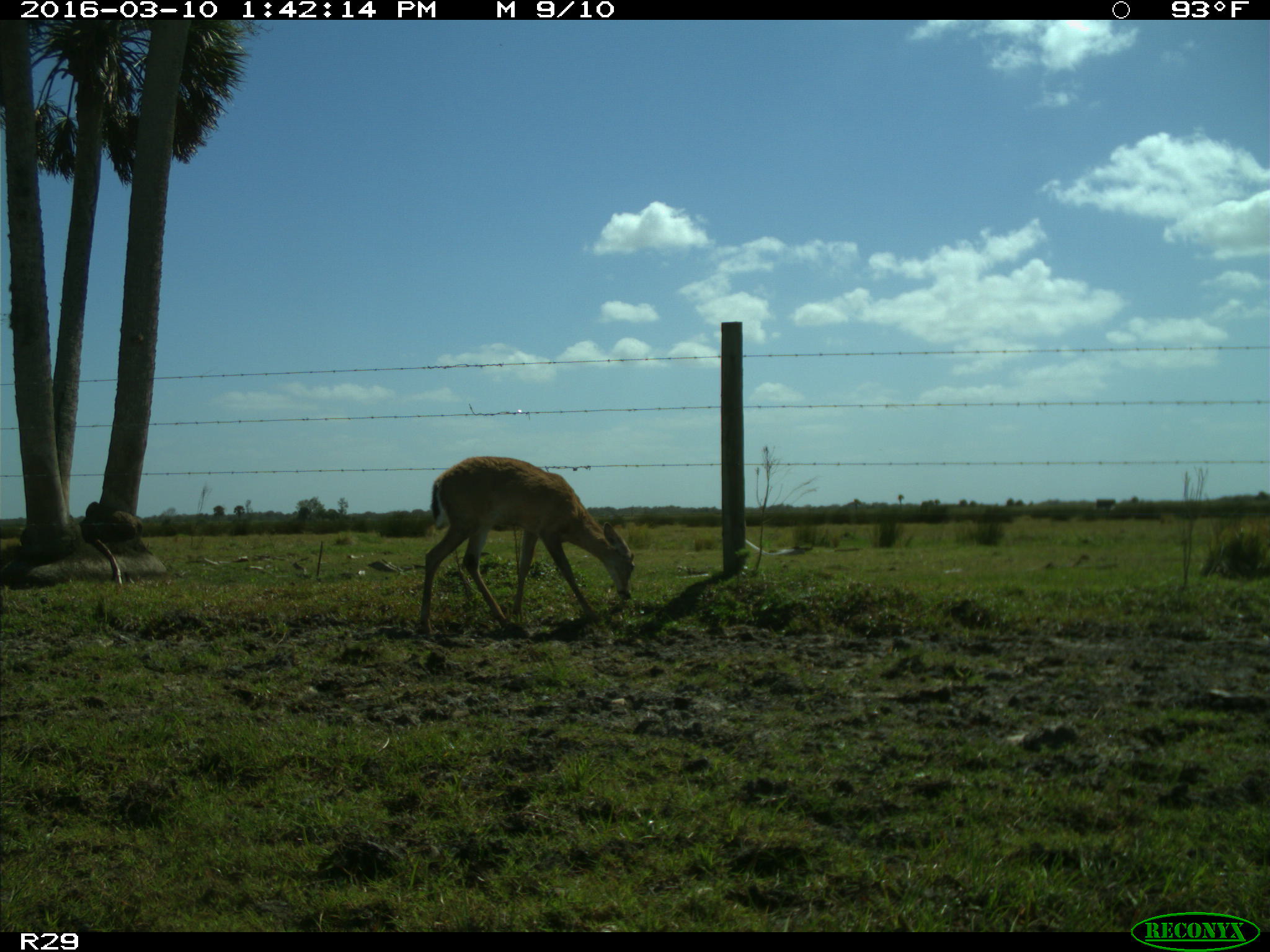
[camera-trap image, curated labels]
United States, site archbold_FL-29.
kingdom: Animalia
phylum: Chordata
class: Mammalia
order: Artiodactyla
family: Cervidae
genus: Odocoileus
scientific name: Odocoileus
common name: deer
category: unidentified deer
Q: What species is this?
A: Unidentified deer (deer) (Odocoileus).